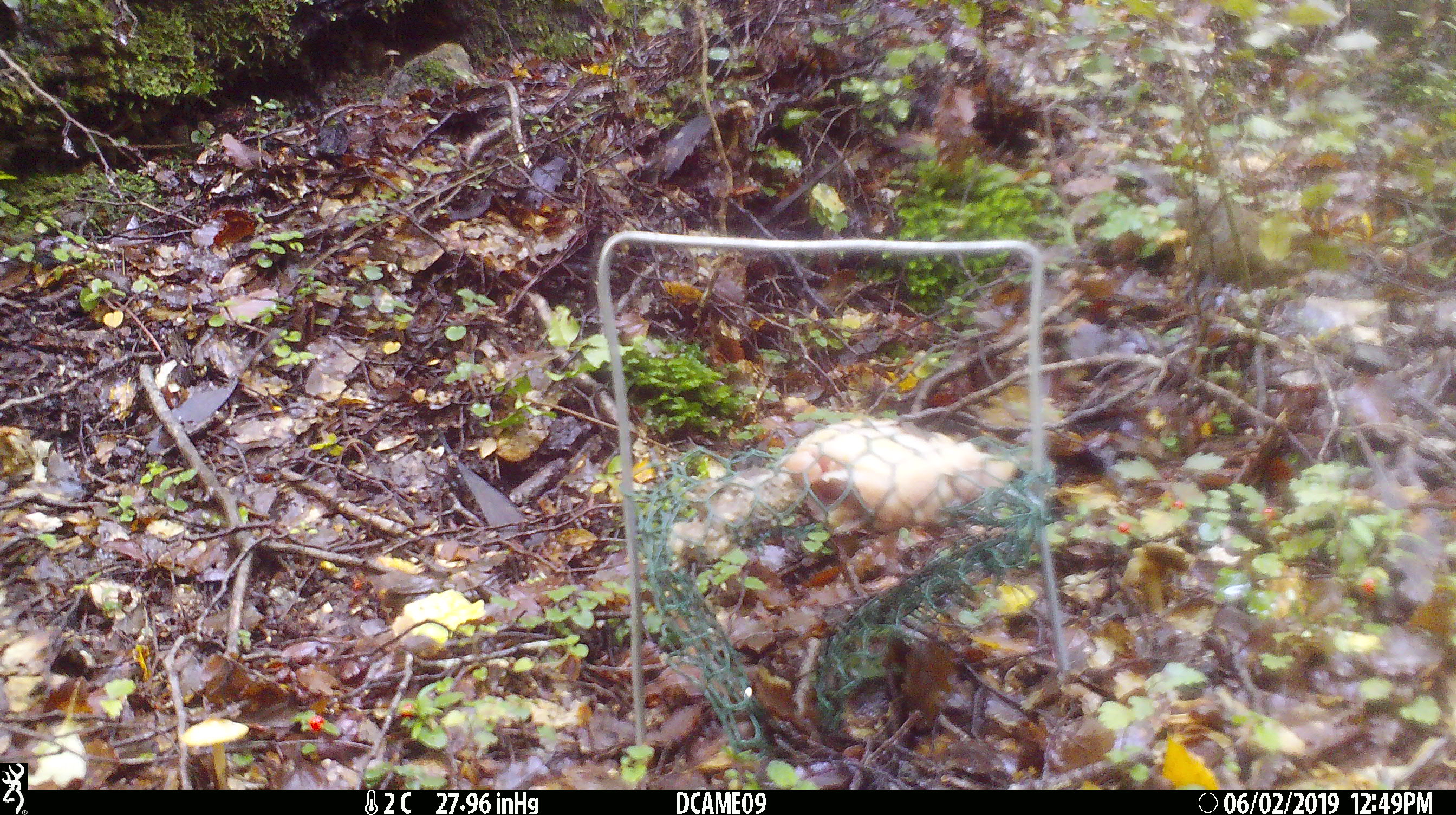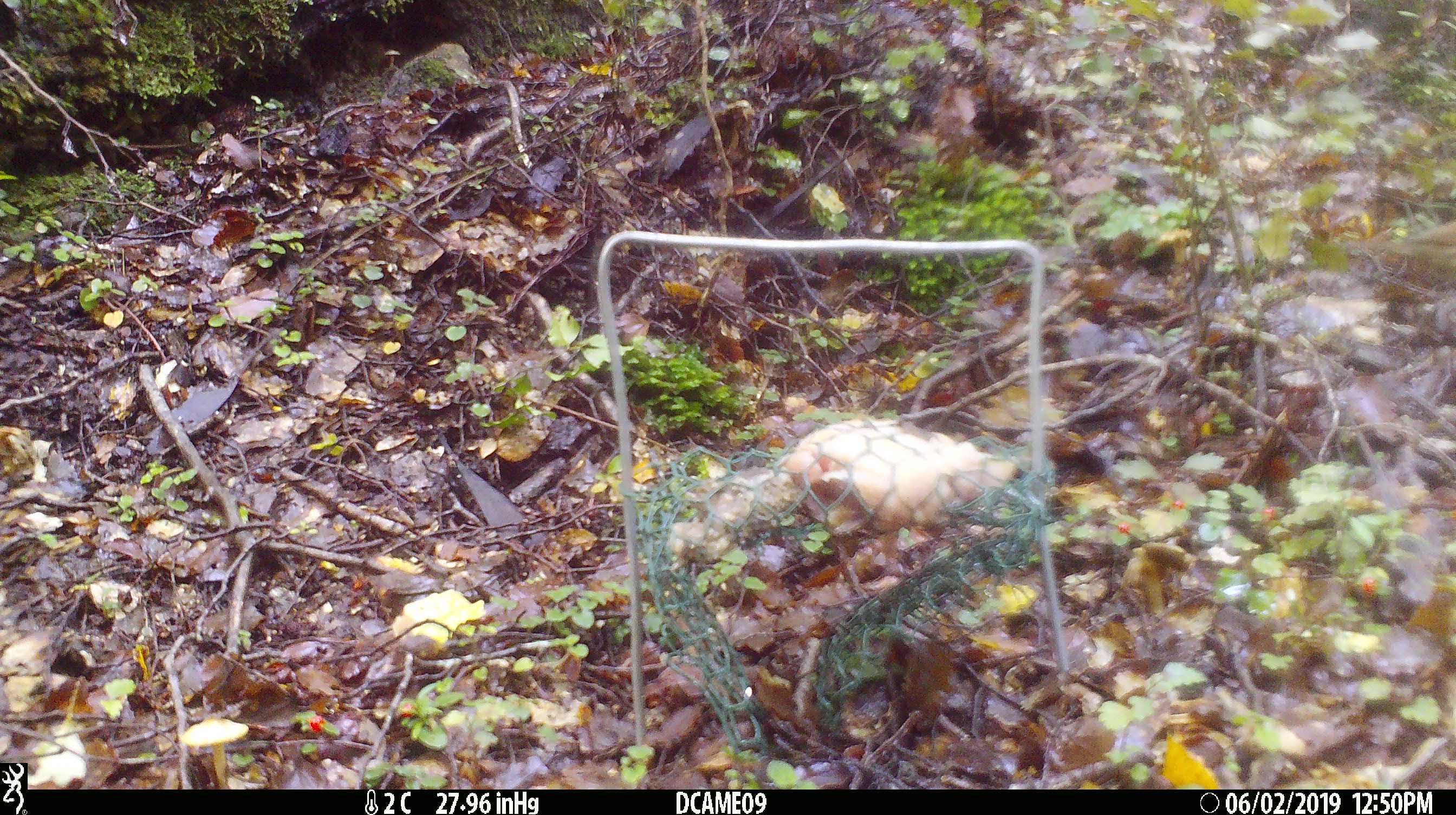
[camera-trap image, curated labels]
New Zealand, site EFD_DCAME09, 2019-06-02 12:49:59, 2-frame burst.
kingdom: Animalia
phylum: Chordata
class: Aves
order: Passeriformes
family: Fringillidae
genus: Fringilla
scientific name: Fringilla coelebs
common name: common chaffinch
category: chaffinch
Chaffinch (common chaffinch) (Fringilla coelebs).